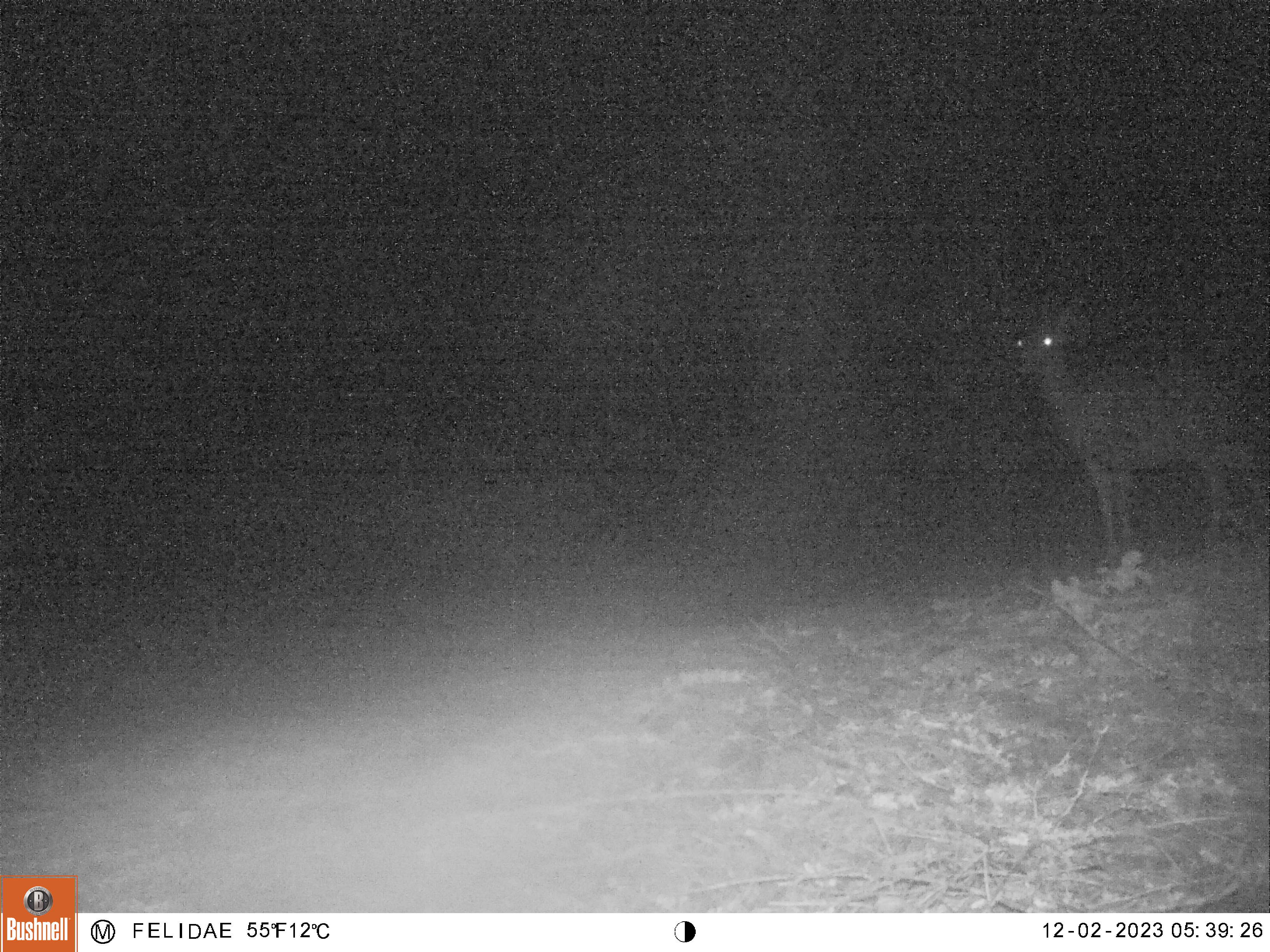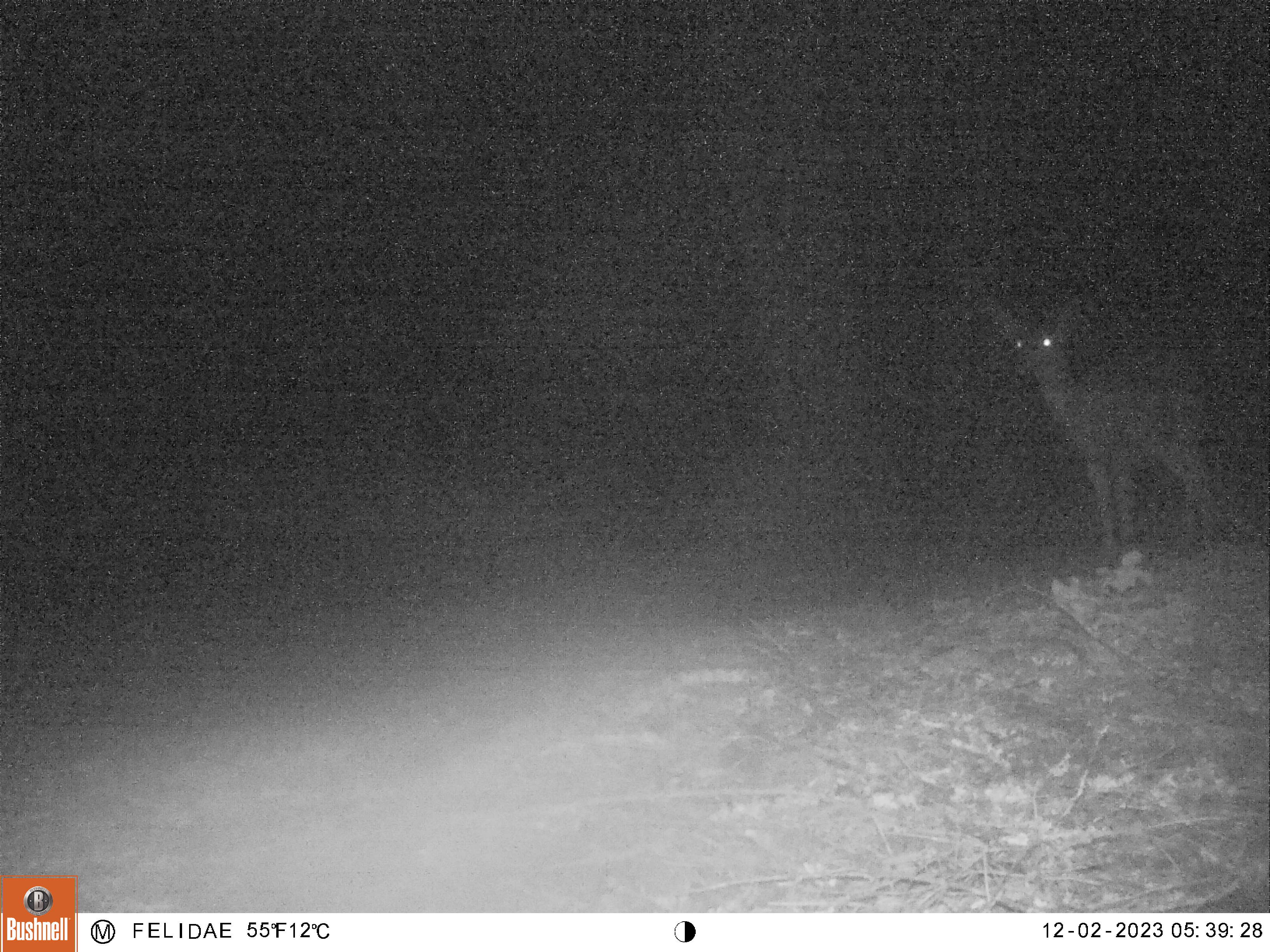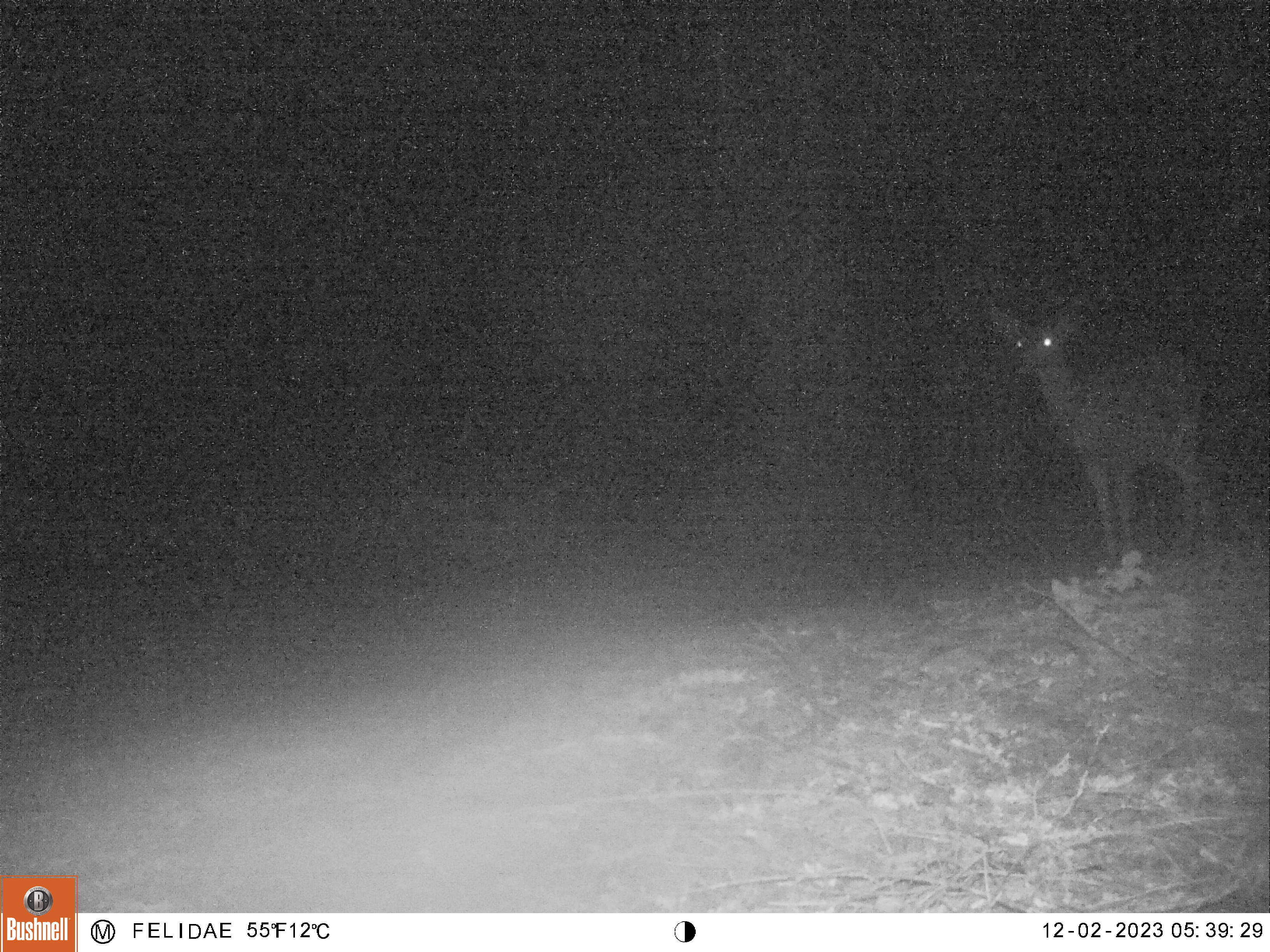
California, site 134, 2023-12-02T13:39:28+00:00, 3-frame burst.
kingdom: Animalia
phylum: Chordata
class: Mammalia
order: Artiodactyla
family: Cervidae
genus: Odocoileus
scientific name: Odocoileus hemionus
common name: mule deer